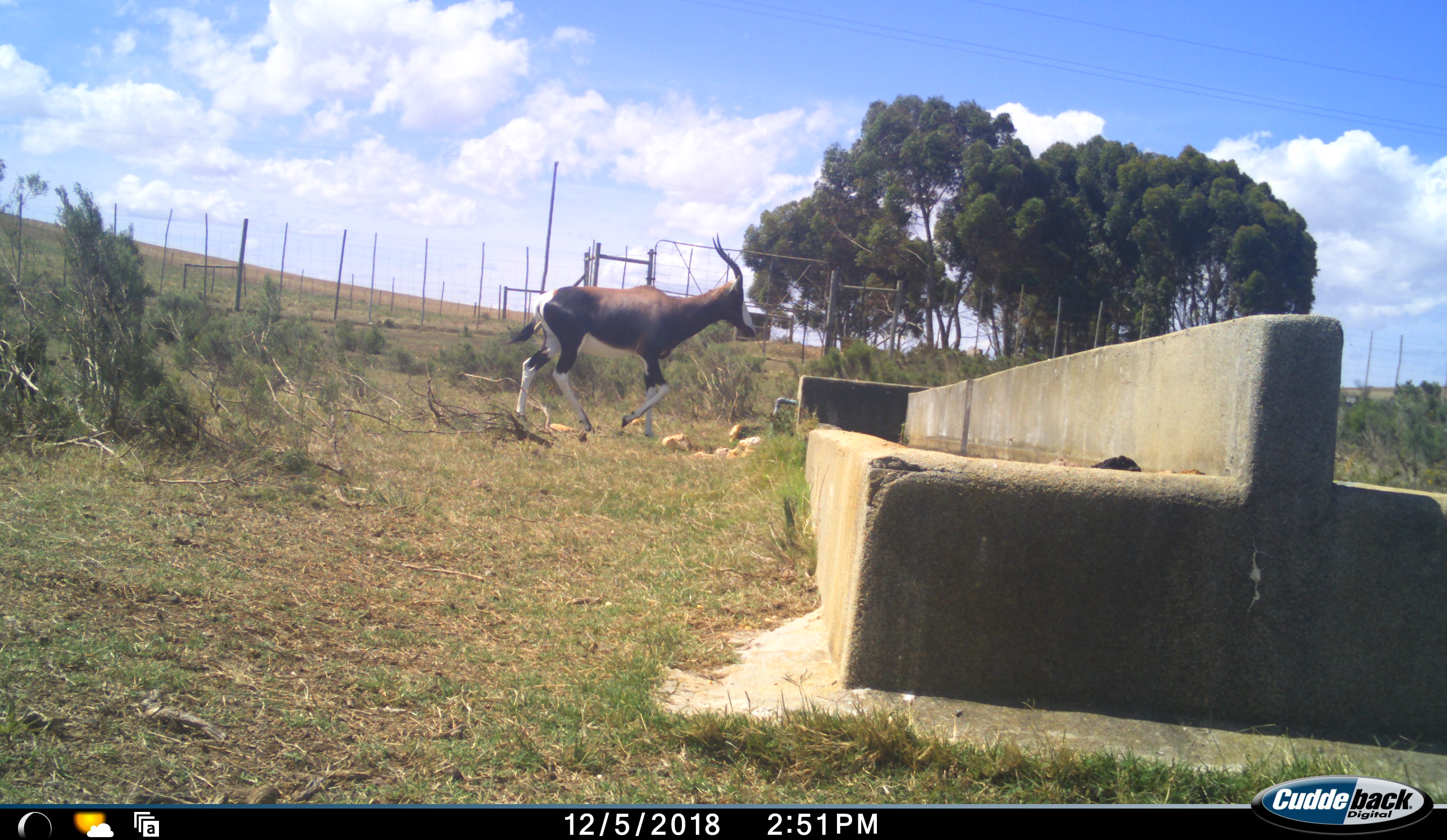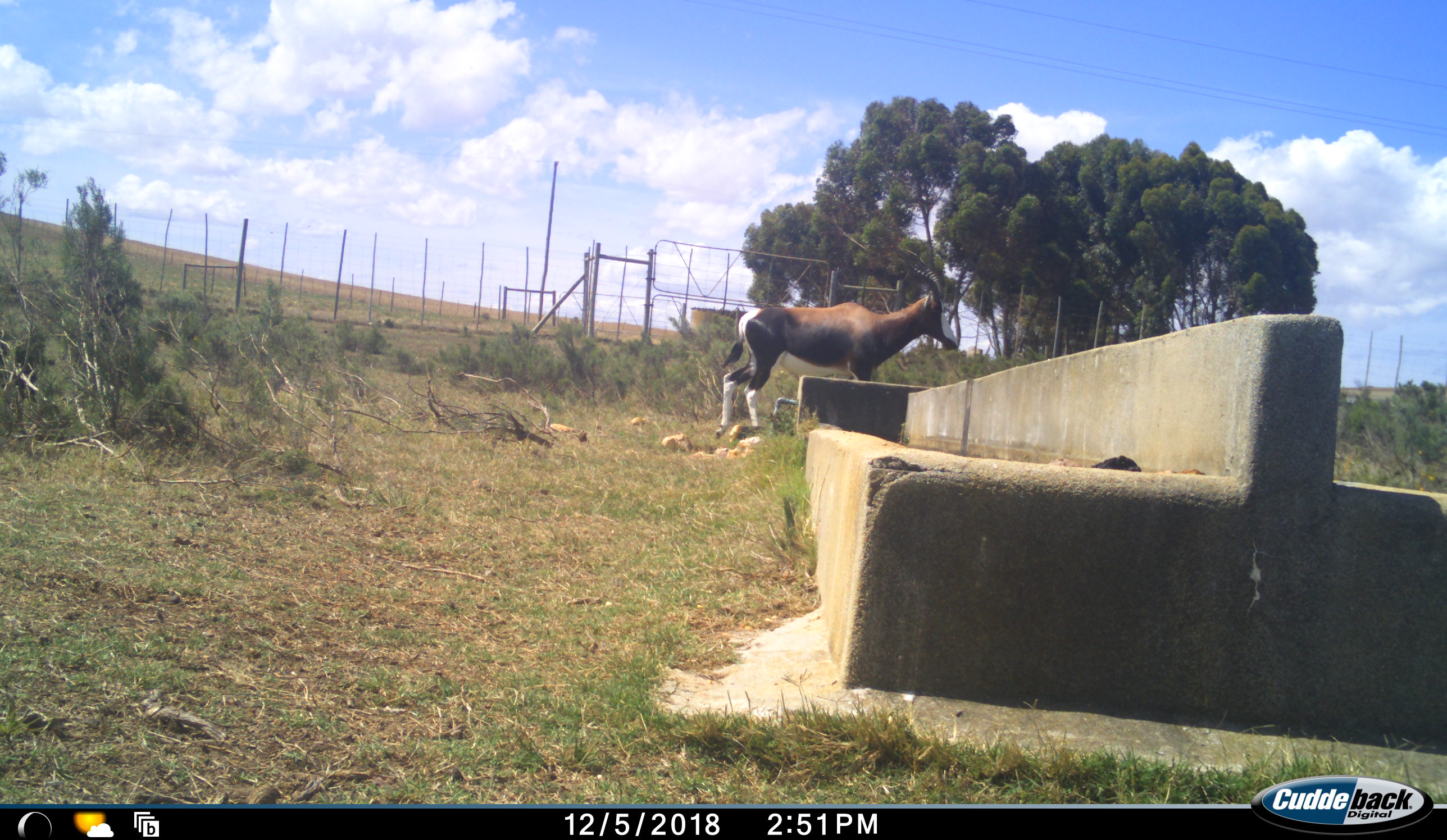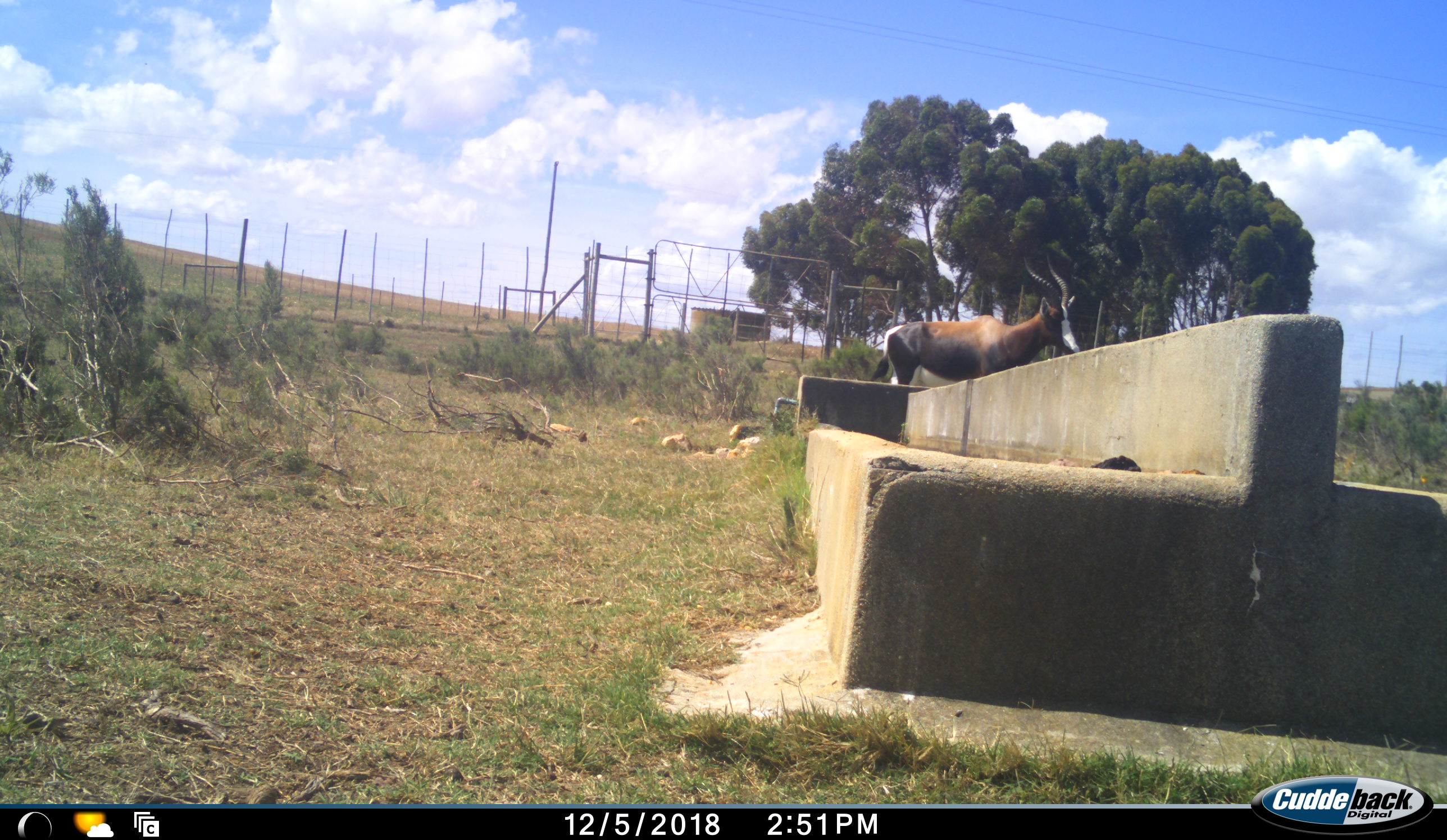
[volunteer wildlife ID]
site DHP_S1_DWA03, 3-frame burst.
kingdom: Animalia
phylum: Chordata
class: Mammalia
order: Artiodactyla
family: Bovidae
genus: Damaliscus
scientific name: Damaliscus pygargus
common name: bontebok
Bontebok (Damaliscus pygargus), count 1. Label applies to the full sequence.